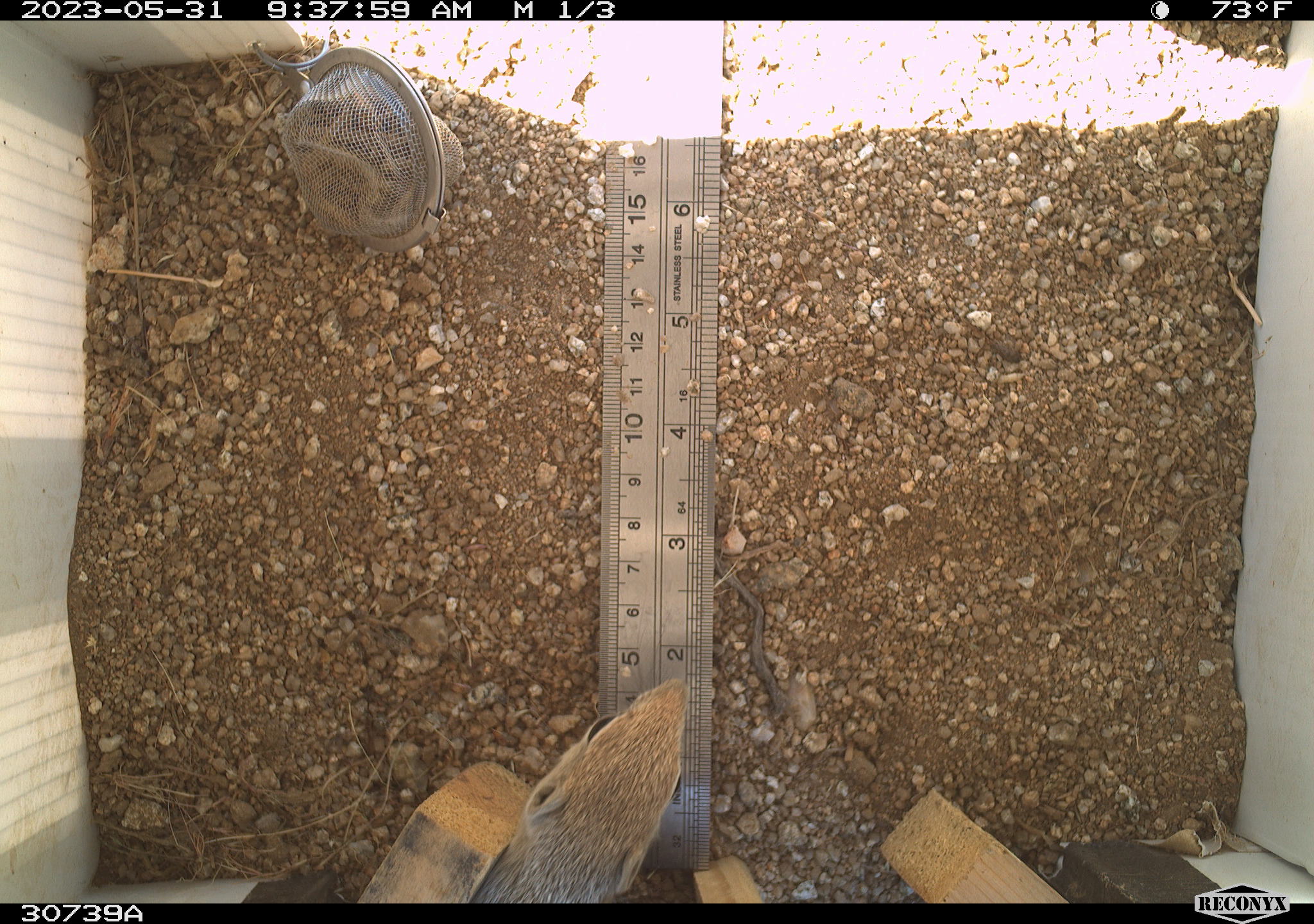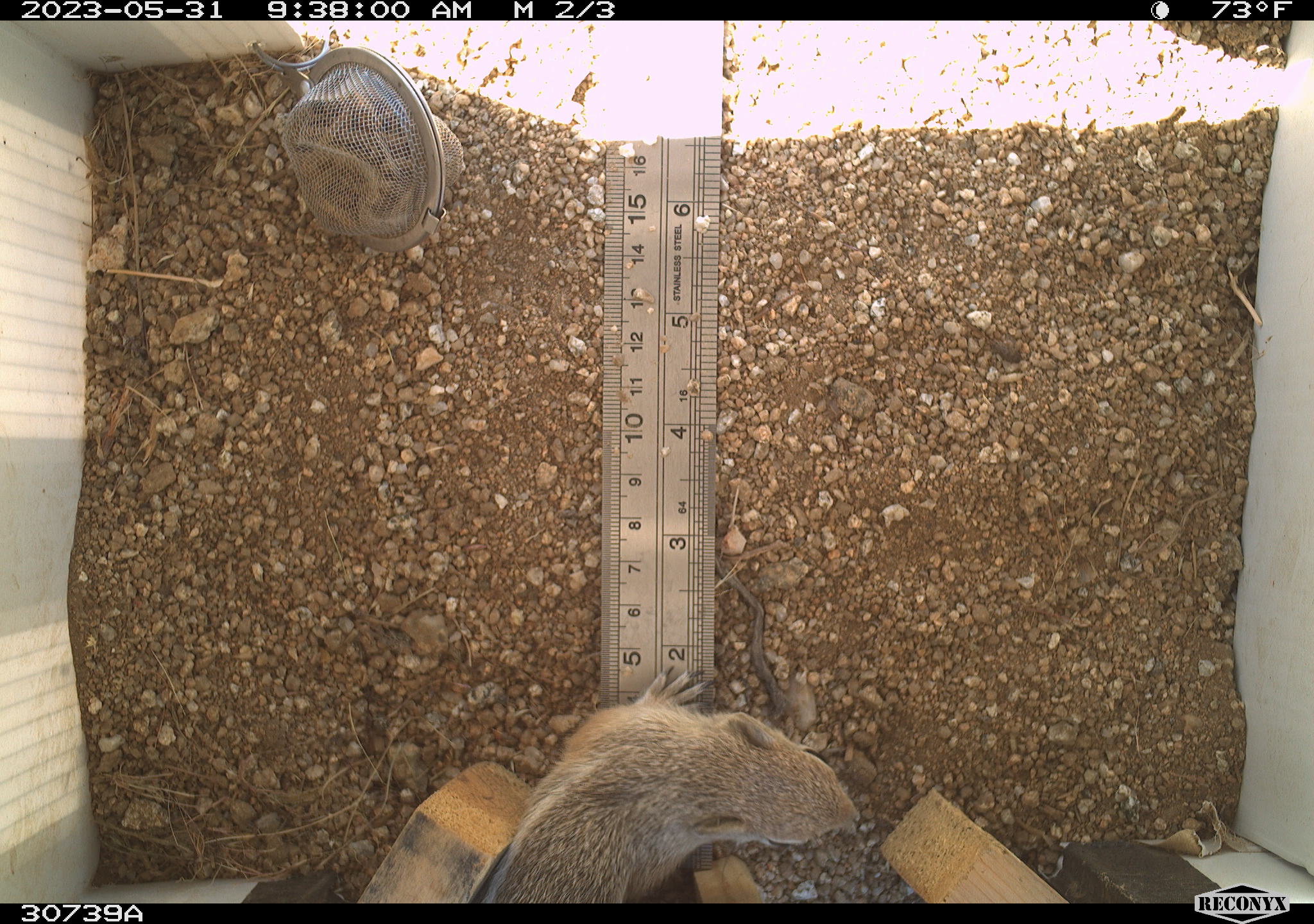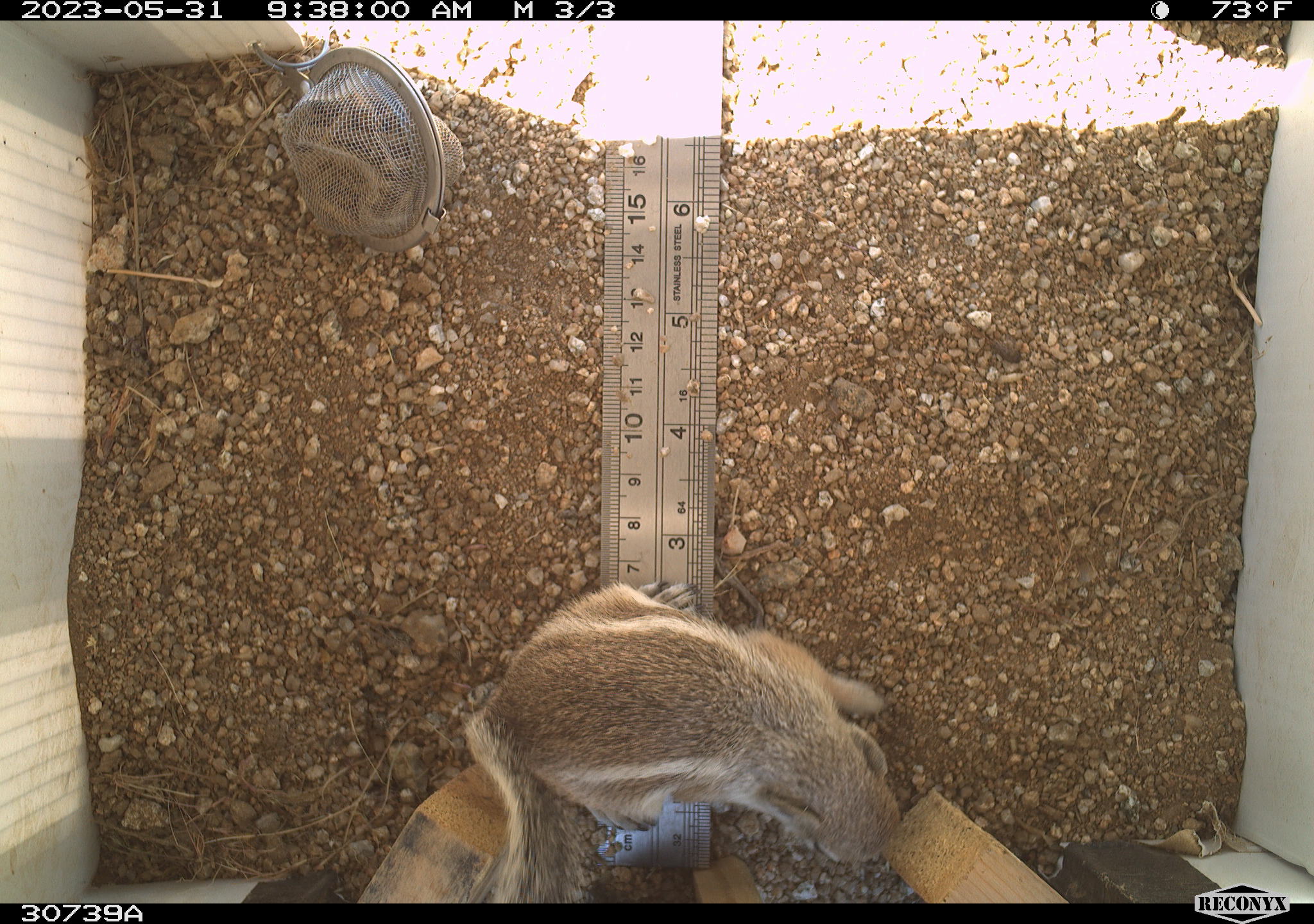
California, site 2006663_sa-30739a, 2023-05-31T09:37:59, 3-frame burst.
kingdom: Animalia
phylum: Chordata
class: Mammalia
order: Rodentia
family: Sciuridae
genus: Ammospermophilus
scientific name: Ammospermophilus leucurus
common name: white-tailed antelope squirrel